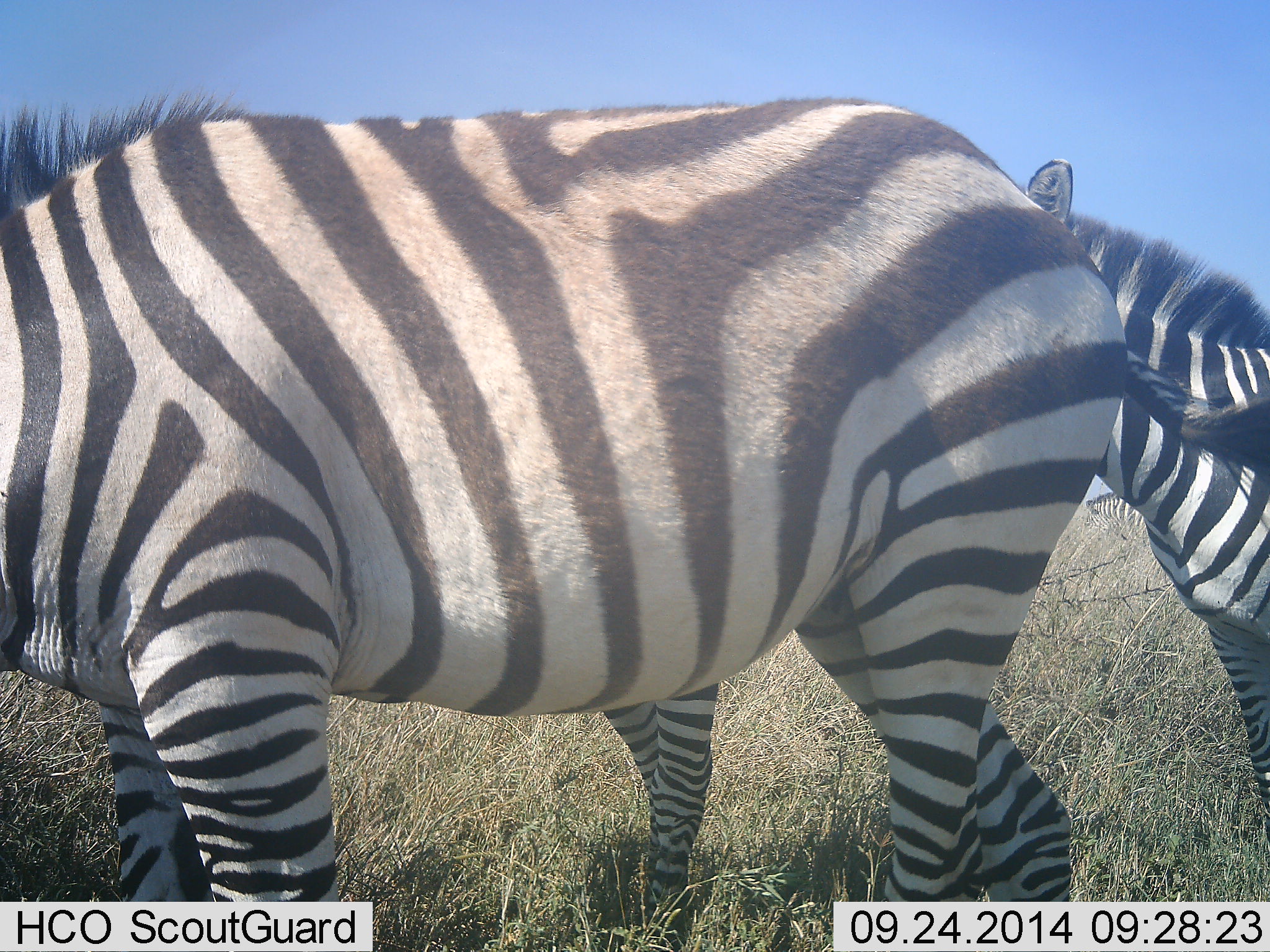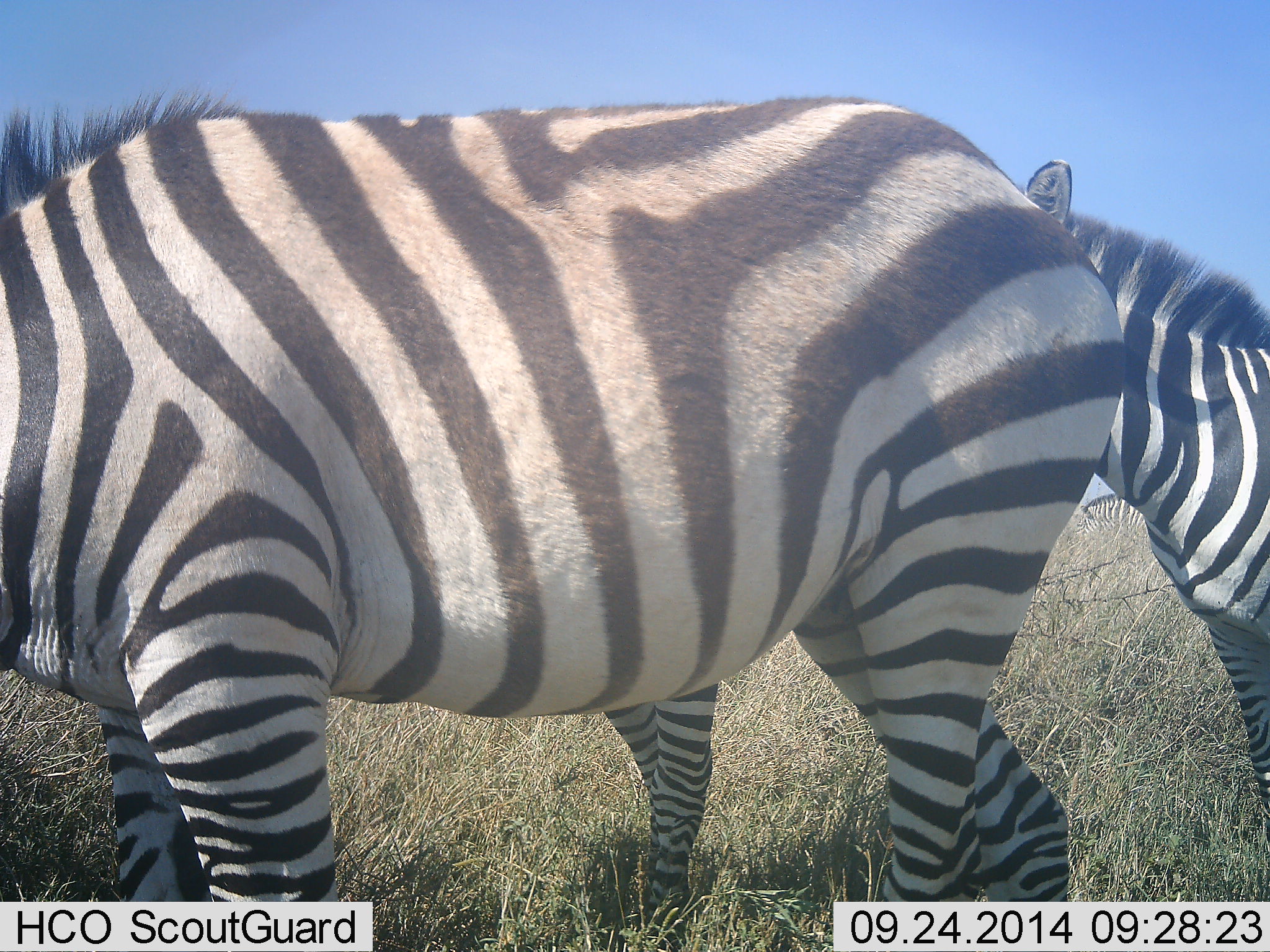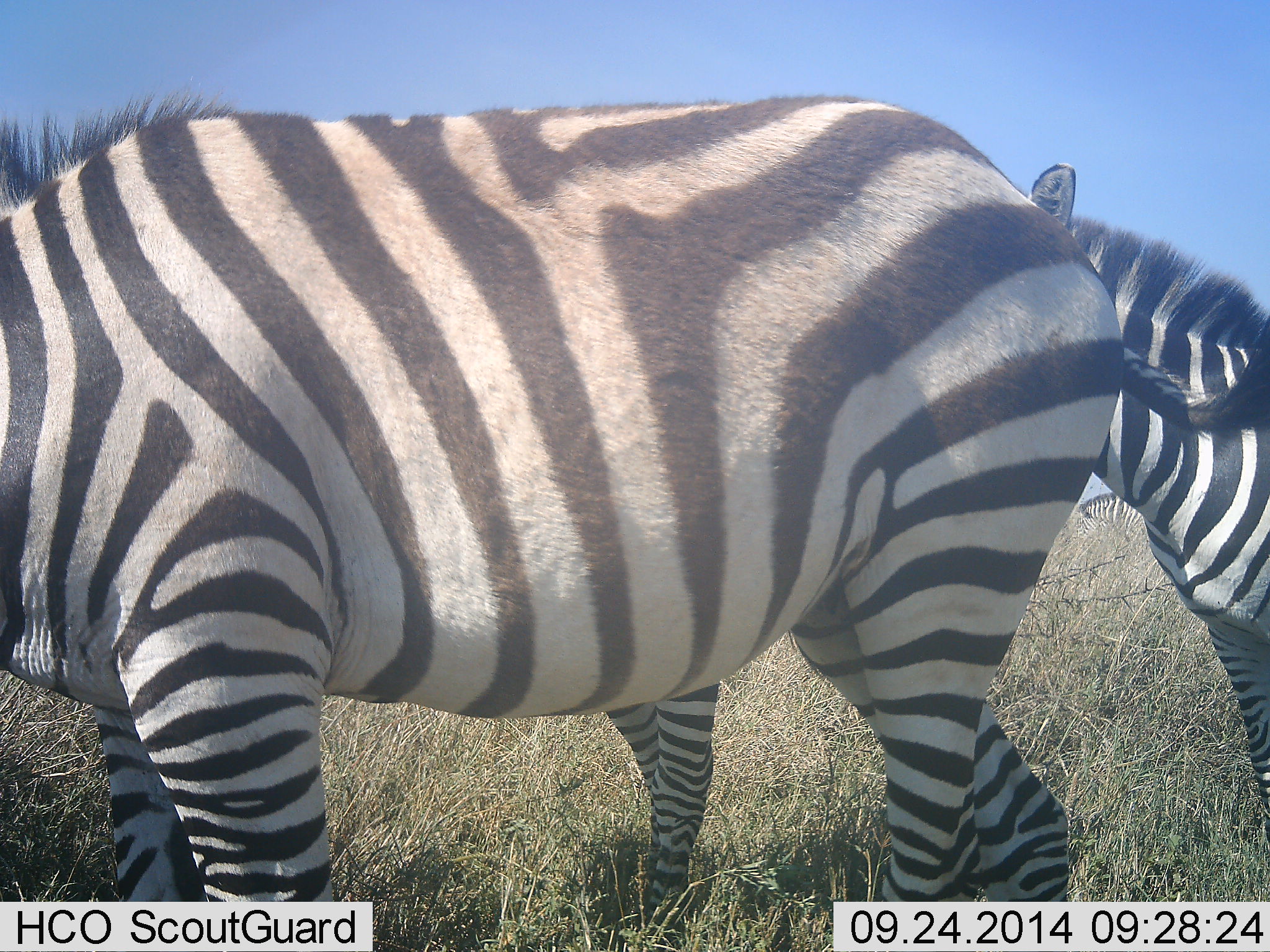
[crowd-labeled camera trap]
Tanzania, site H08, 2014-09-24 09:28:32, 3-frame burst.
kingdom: Animalia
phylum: Chordata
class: Mammalia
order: Perissodactyla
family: Equidae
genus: Equus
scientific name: Equus quagga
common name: plains zebra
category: zebra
Zebra (plains zebra) (Equus quagga), count 2. Behavior (volunteer vote fractions): standing 100%, resting 0%, moving 0%, interacting 0%. Young present (vote fraction): 0%. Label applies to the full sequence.